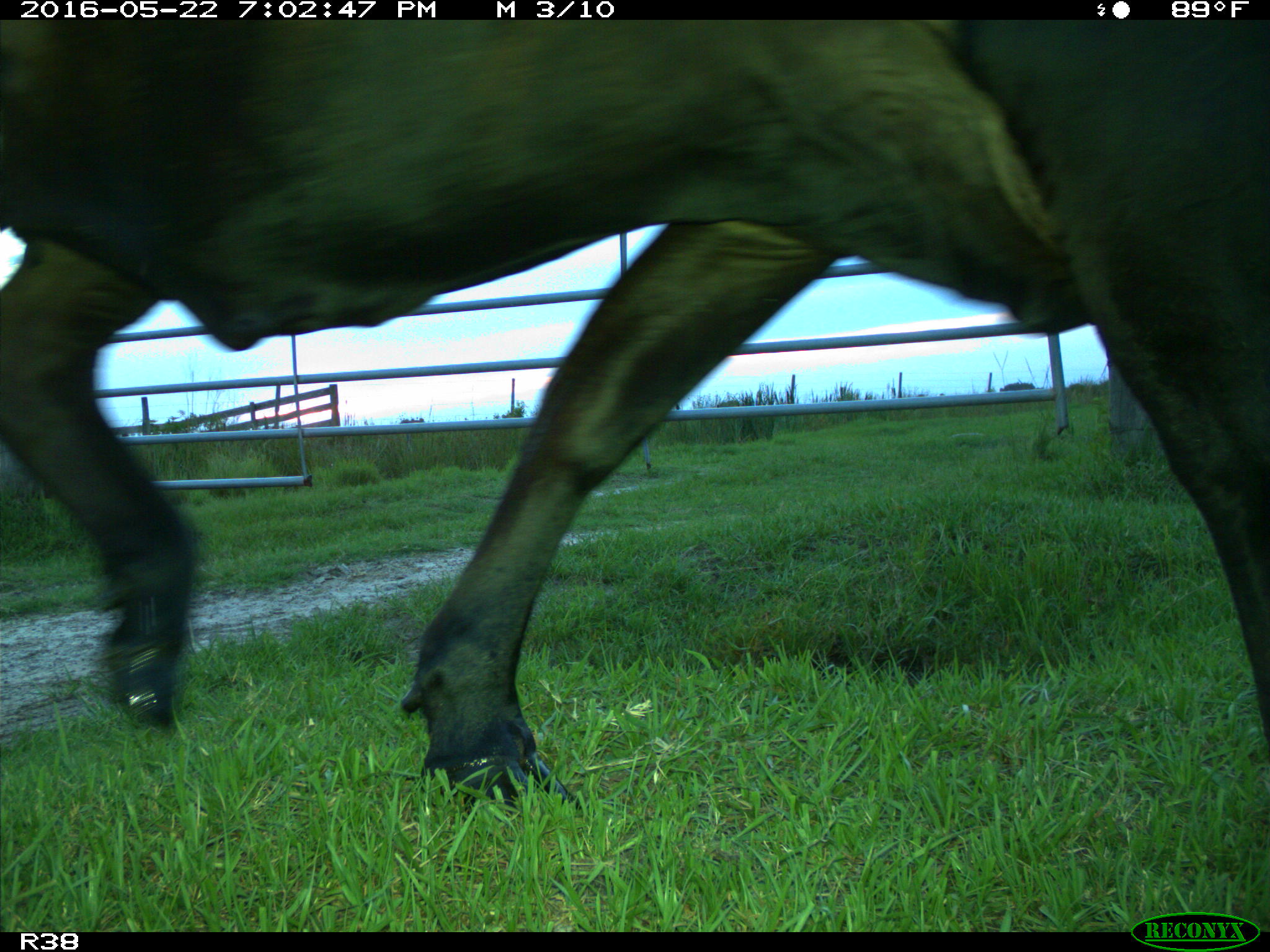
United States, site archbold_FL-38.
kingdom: Animalia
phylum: Chordata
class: Mammalia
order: Artiodactyla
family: Bovidae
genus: Bos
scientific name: Bos taurus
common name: domestic cow